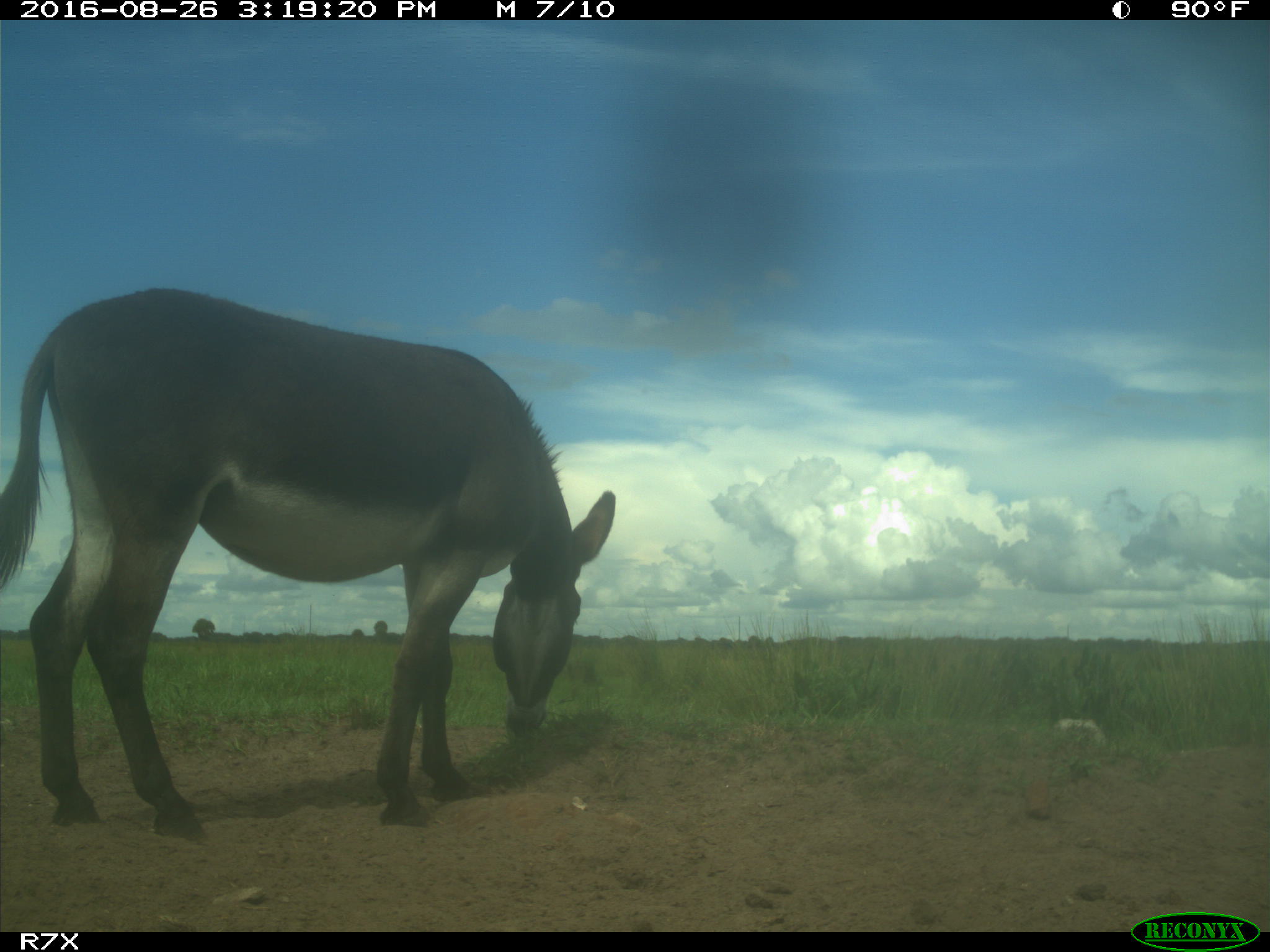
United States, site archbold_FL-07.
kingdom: Animalia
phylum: Chordata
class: Mammalia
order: Perissodactyla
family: Equidae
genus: Equus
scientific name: Equus africanus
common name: african wild ass